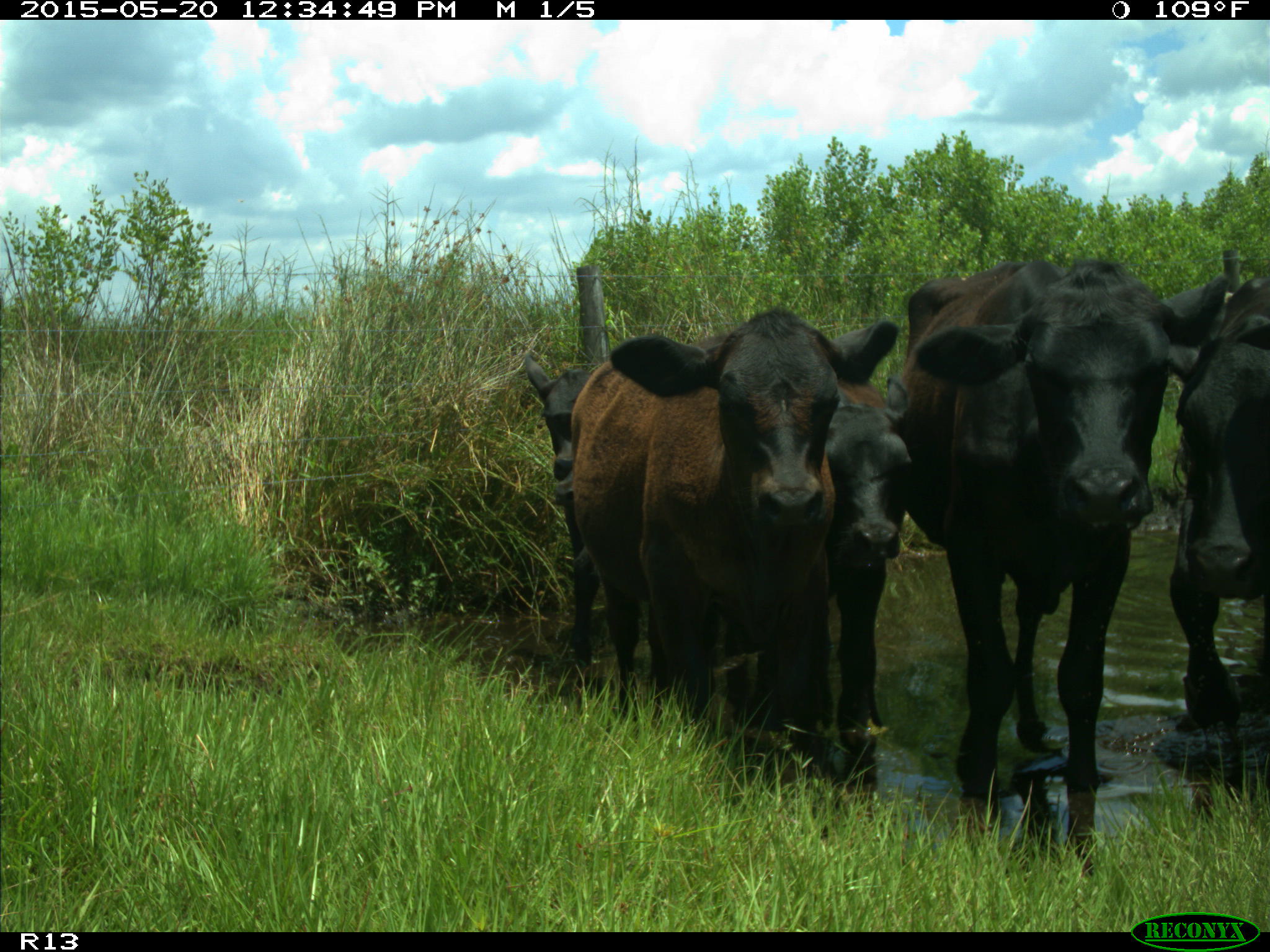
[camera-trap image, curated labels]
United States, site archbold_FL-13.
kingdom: Animalia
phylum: Chordata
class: Mammalia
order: Artiodactyla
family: Bovidae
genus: Bos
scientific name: Bos taurus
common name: domestic cow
Bos taurus (domestic cow).